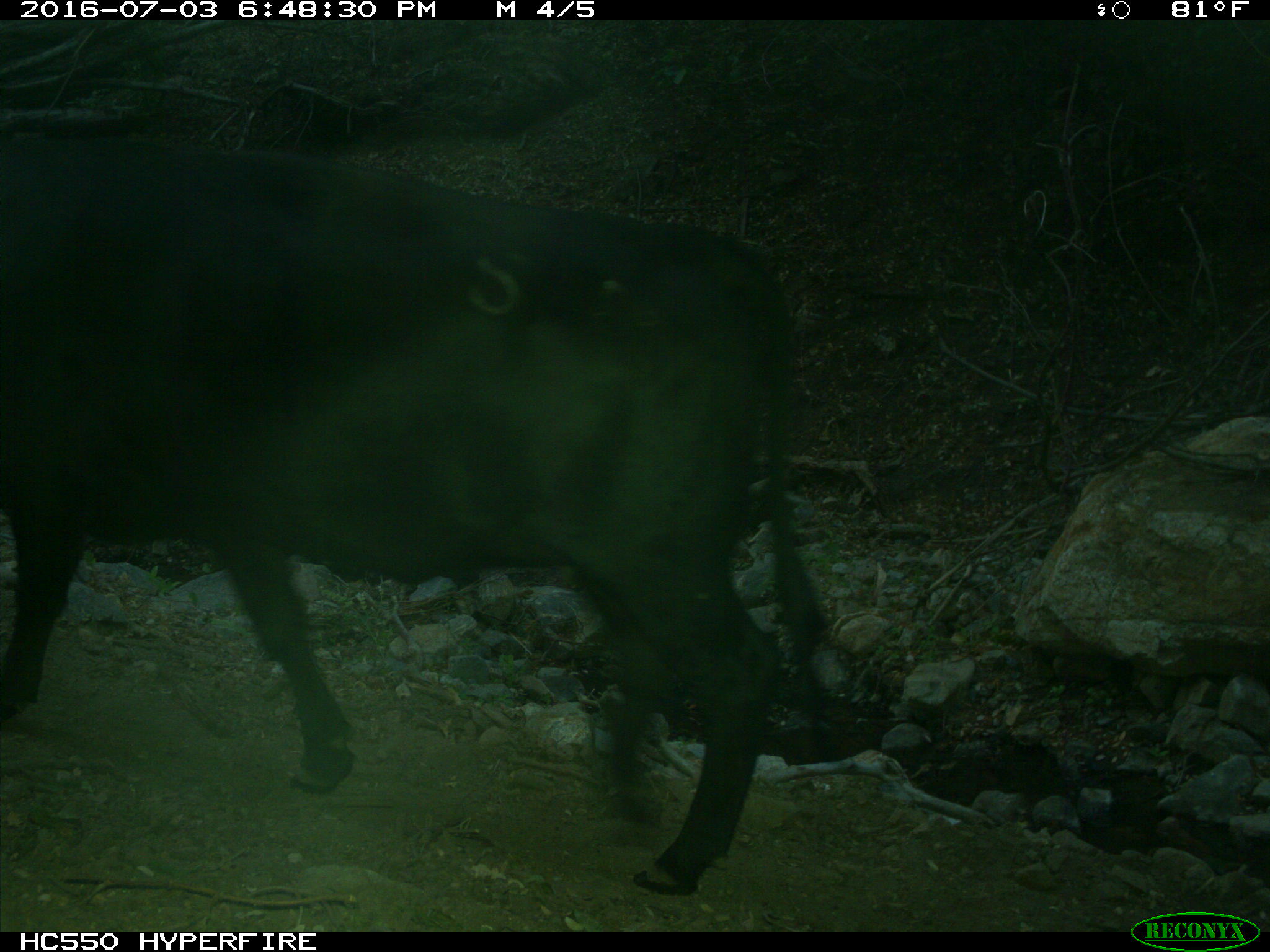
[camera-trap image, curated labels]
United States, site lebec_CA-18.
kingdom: Animalia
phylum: Chordata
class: Mammalia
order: Artiodactyla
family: Bovidae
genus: Bos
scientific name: Bos taurus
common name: domestic cow